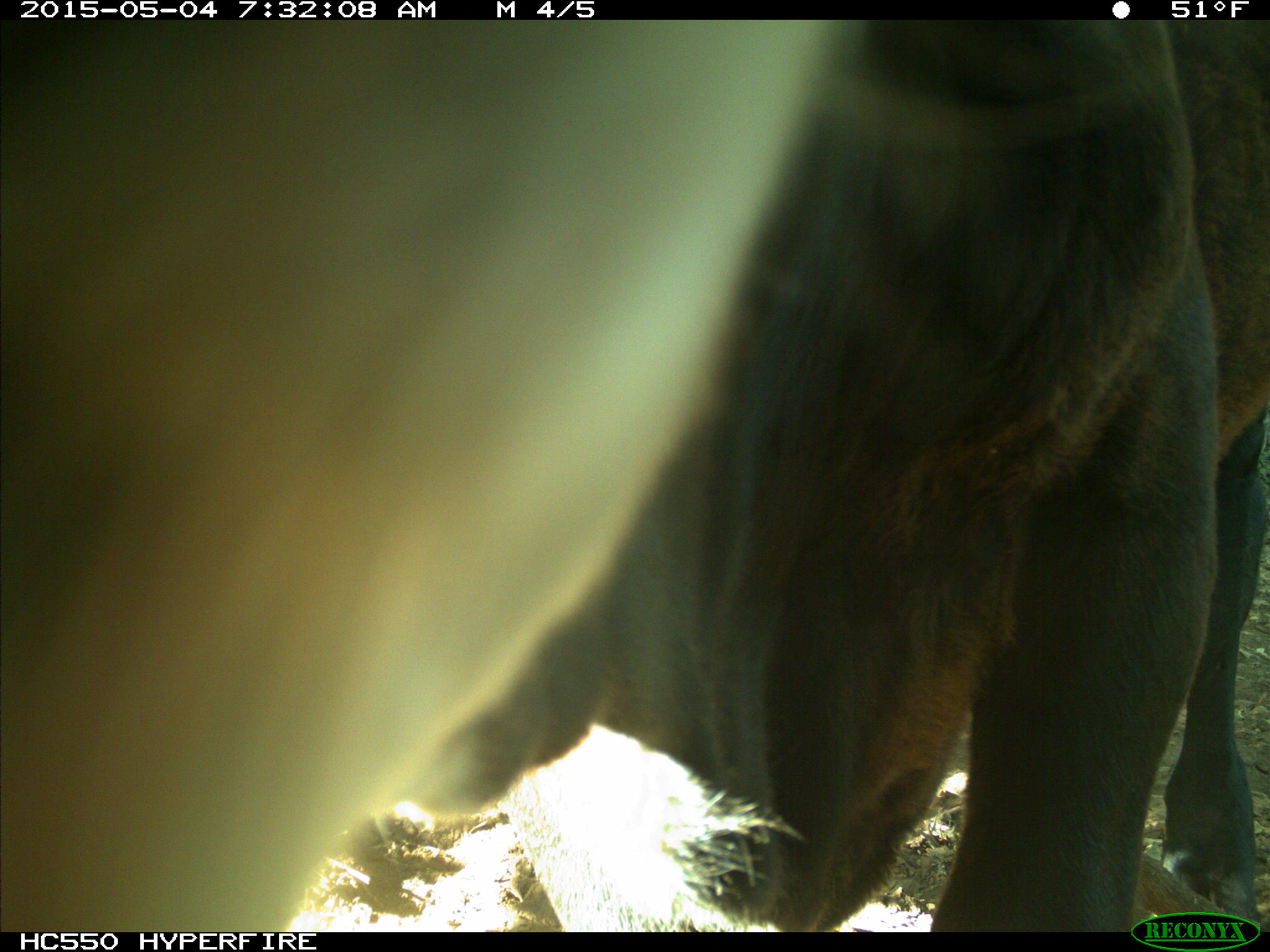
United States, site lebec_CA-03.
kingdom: Animalia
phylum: Chordata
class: Mammalia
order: Artiodactyla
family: Bovidae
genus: Bos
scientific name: Bos taurus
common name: domestic cow